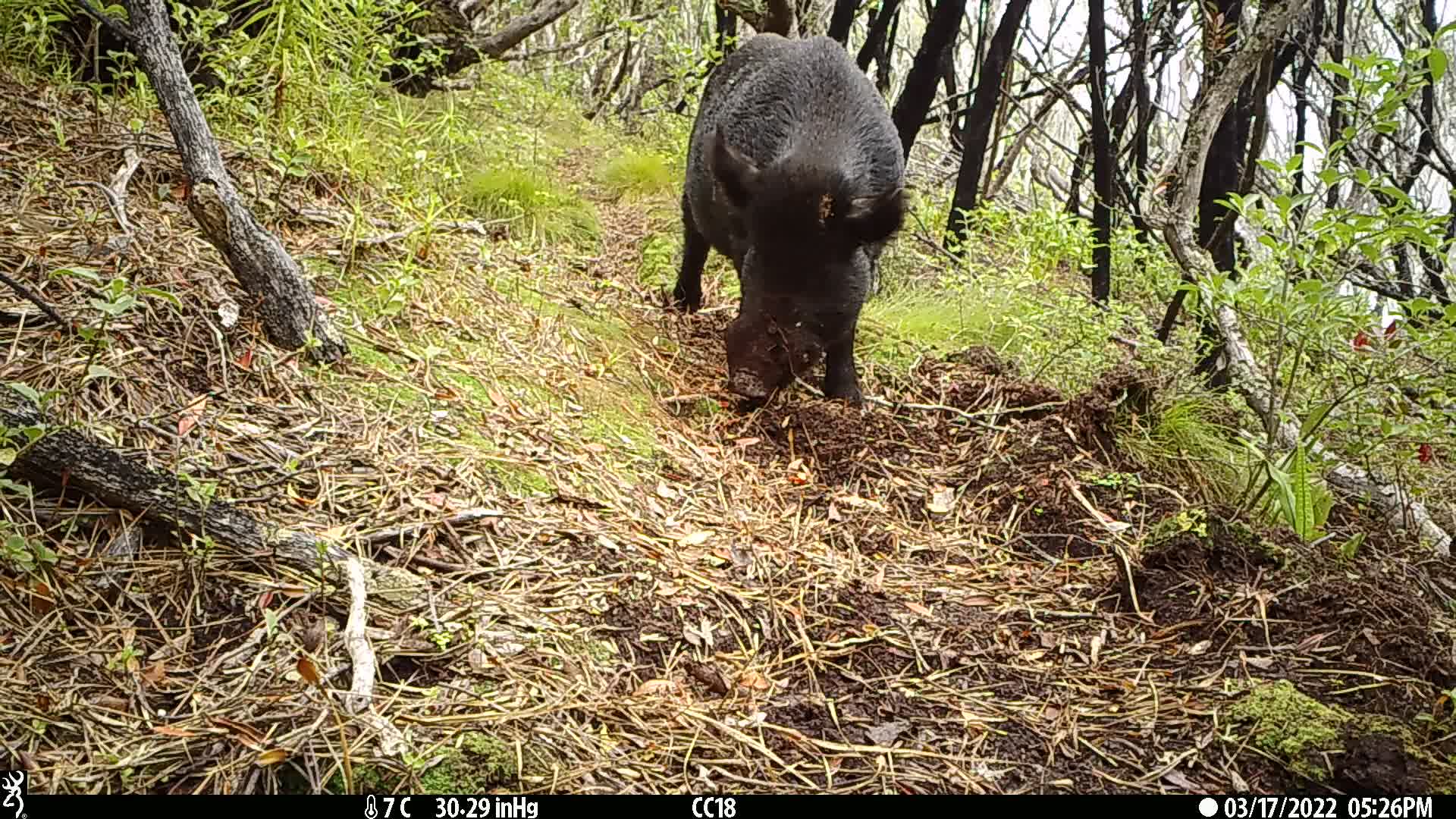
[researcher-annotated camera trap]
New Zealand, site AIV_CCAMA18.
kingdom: Animalia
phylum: Chordata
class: Mammalia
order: Artiodactyla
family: Suidae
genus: Sus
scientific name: Sus scrofa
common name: pig